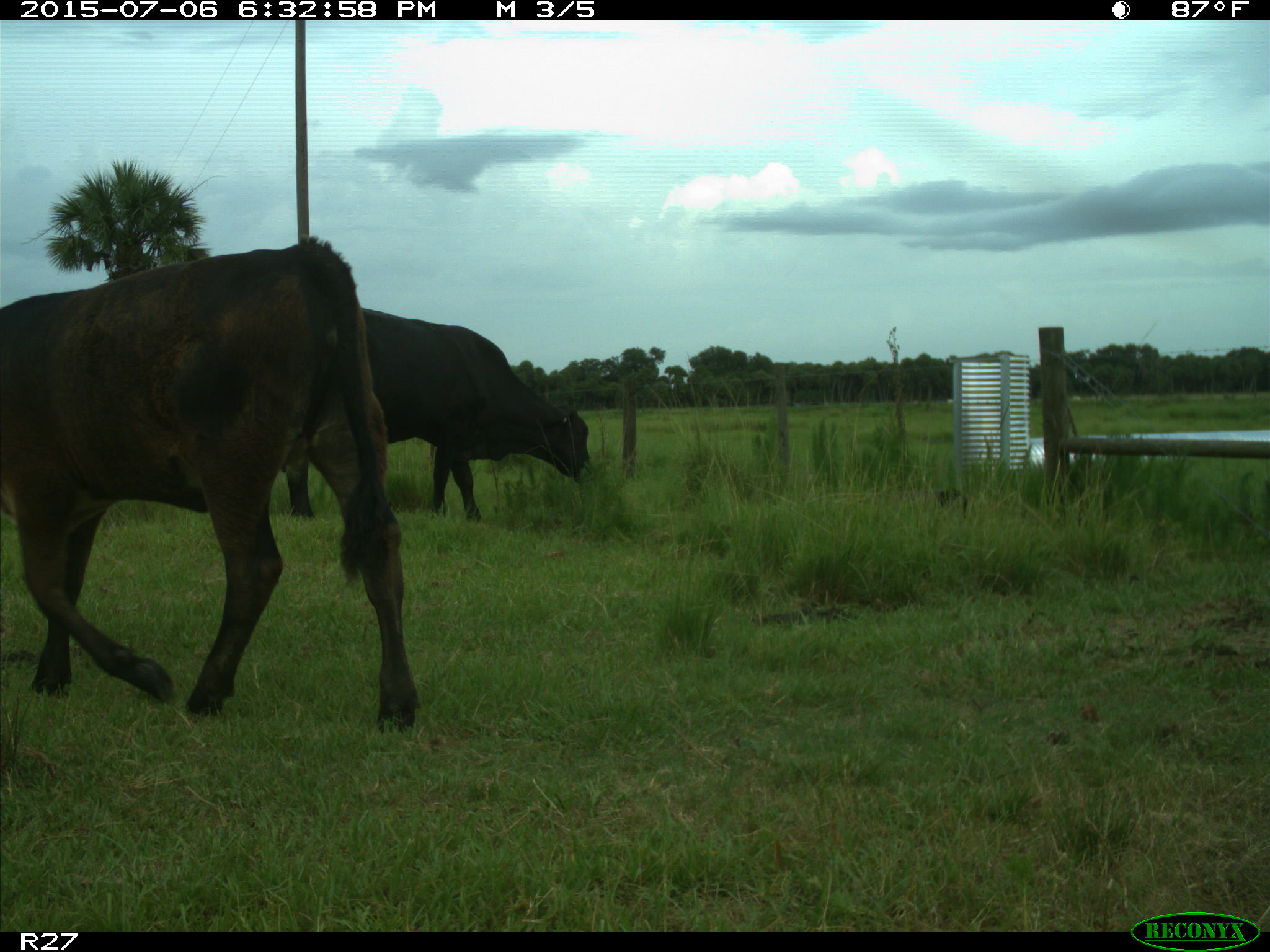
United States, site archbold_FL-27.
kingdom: Animalia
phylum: Chordata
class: Mammalia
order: Artiodactyla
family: Bovidae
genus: Bos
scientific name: Bos taurus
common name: domestic cow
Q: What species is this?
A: Bos taurus (domestic cow).